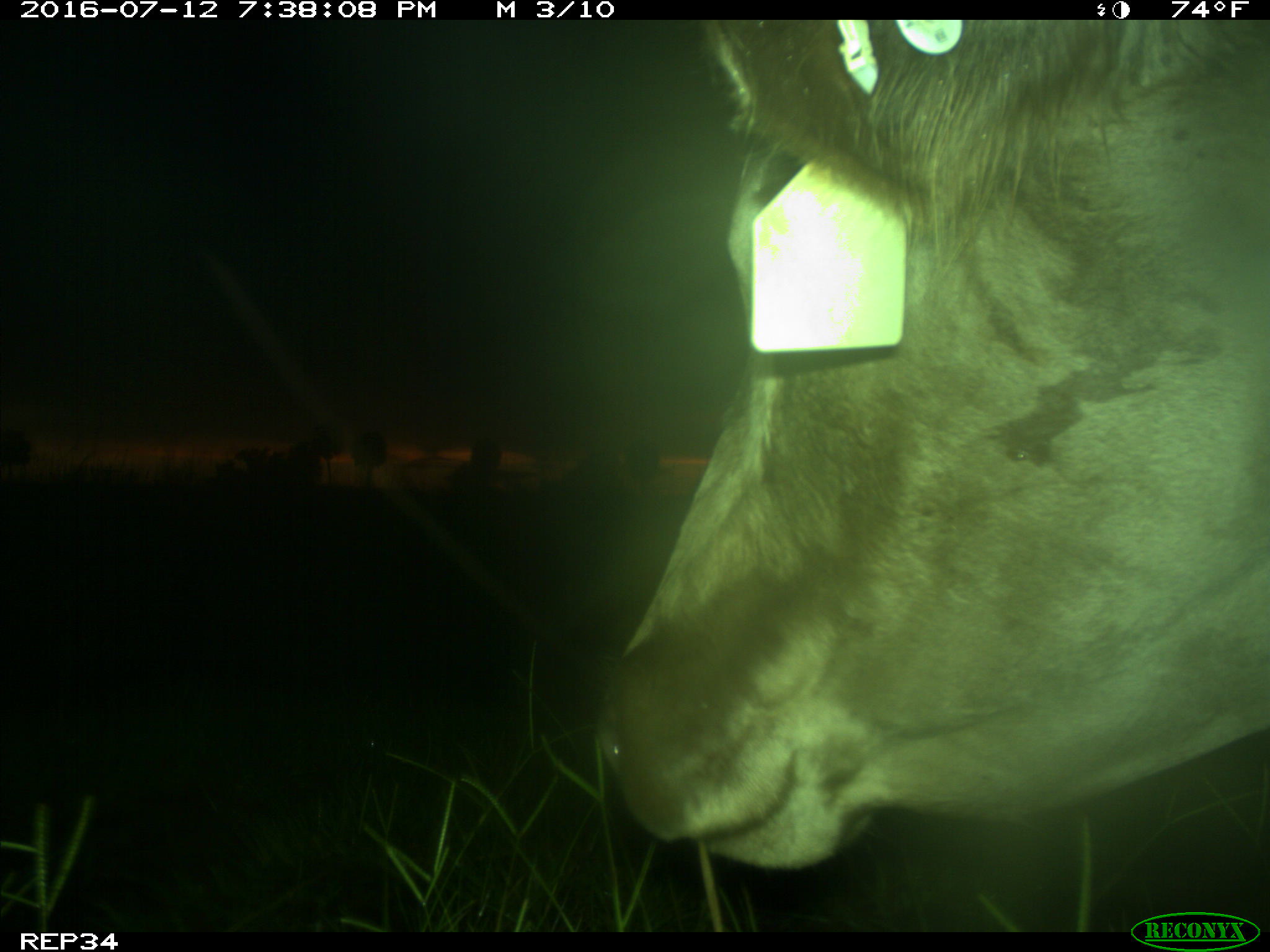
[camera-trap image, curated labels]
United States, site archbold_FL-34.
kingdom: Animalia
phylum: Chordata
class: Mammalia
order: Artiodactyla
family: Bovidae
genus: Bos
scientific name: Bos taurus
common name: domestic cow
Bos taurus (domestic cow).